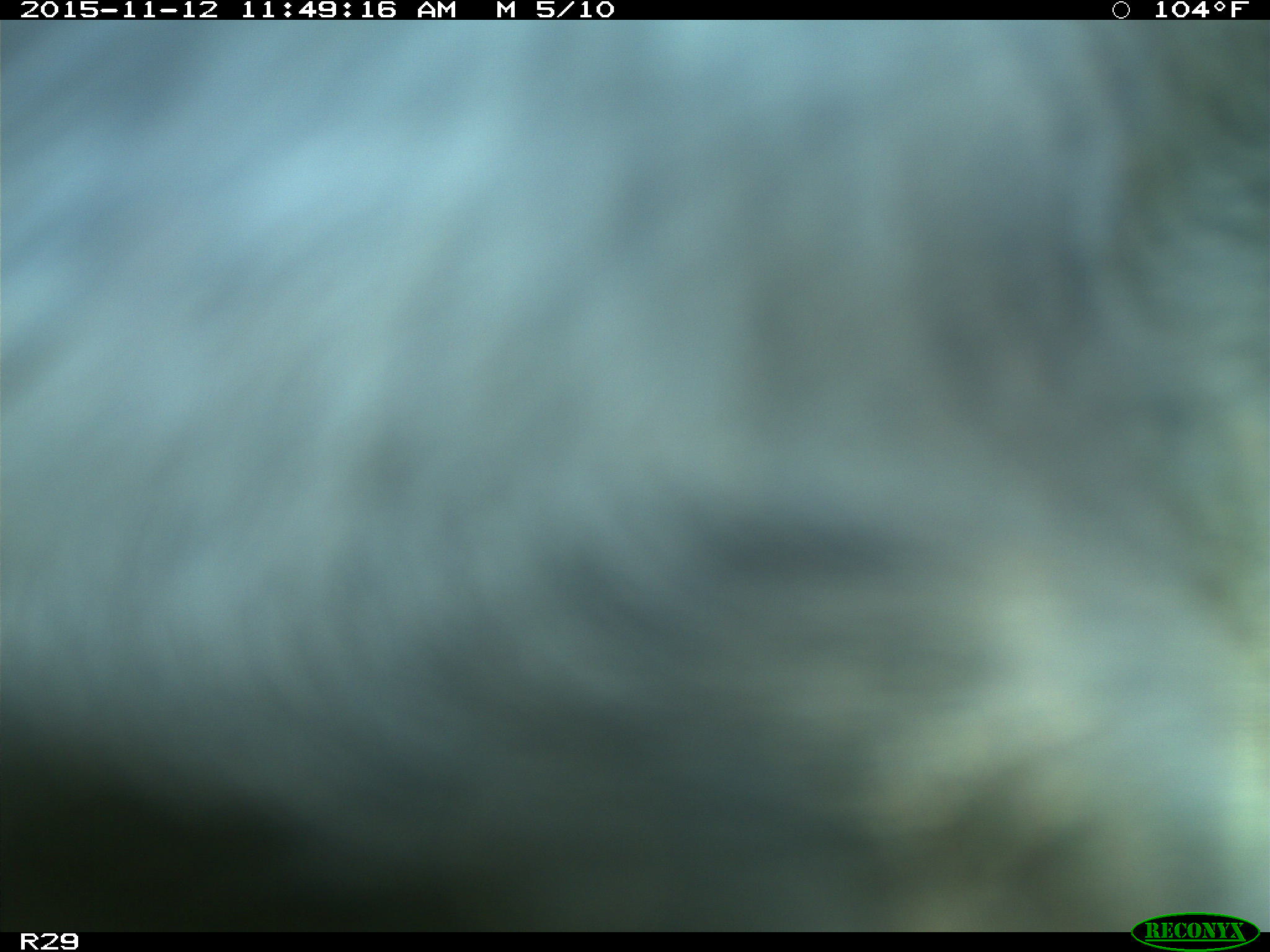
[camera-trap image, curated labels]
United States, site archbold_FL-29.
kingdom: Animalia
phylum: Chordata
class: Mammalia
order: Artiodactyla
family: Bovidae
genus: Bos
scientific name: Bos taurus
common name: domestic cow